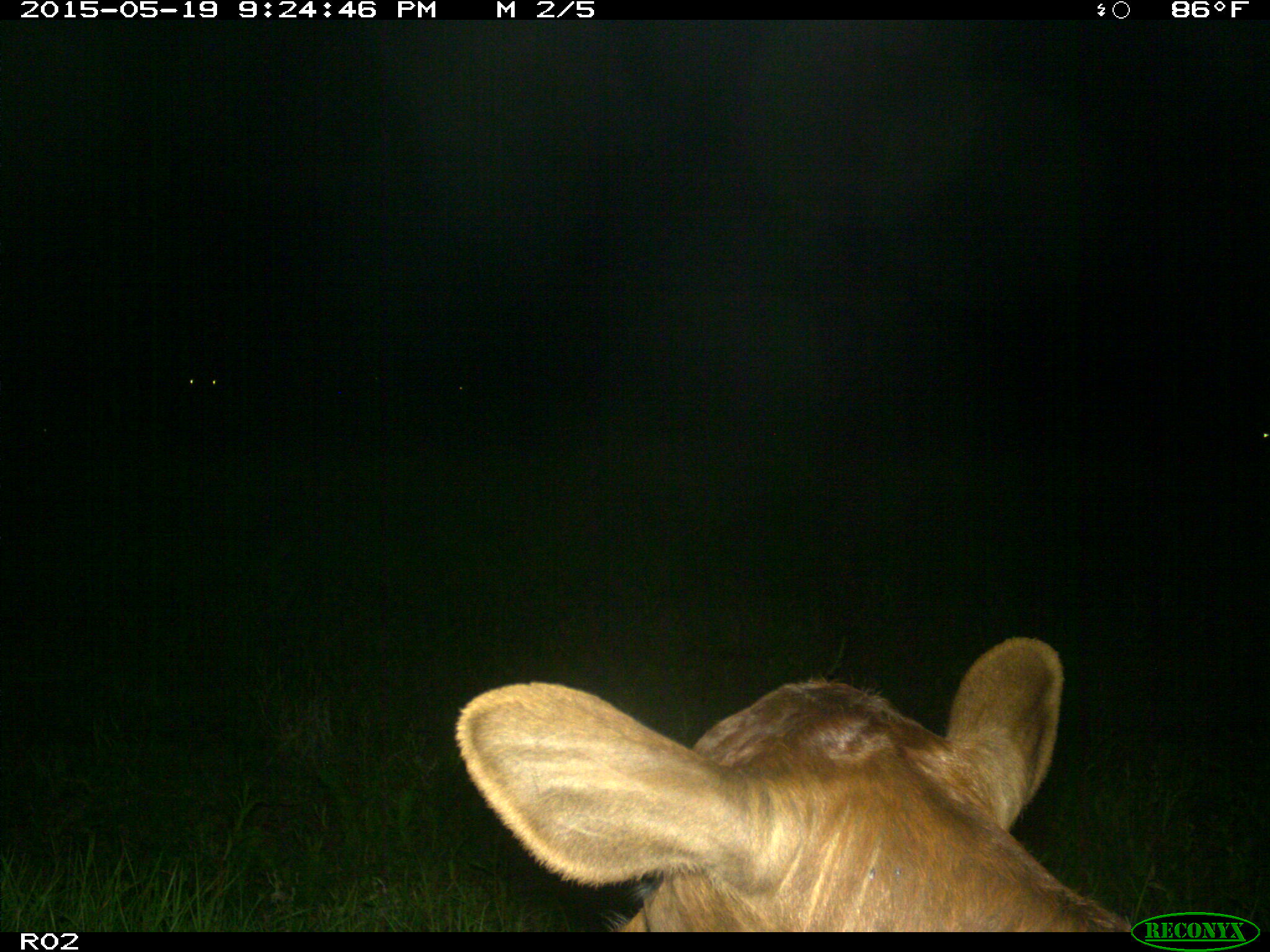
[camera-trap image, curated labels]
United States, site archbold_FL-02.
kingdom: Animalia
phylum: Chordata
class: Mammalia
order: Artiodactyla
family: Bovidae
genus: Bos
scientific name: Bos taurus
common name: domestic cow